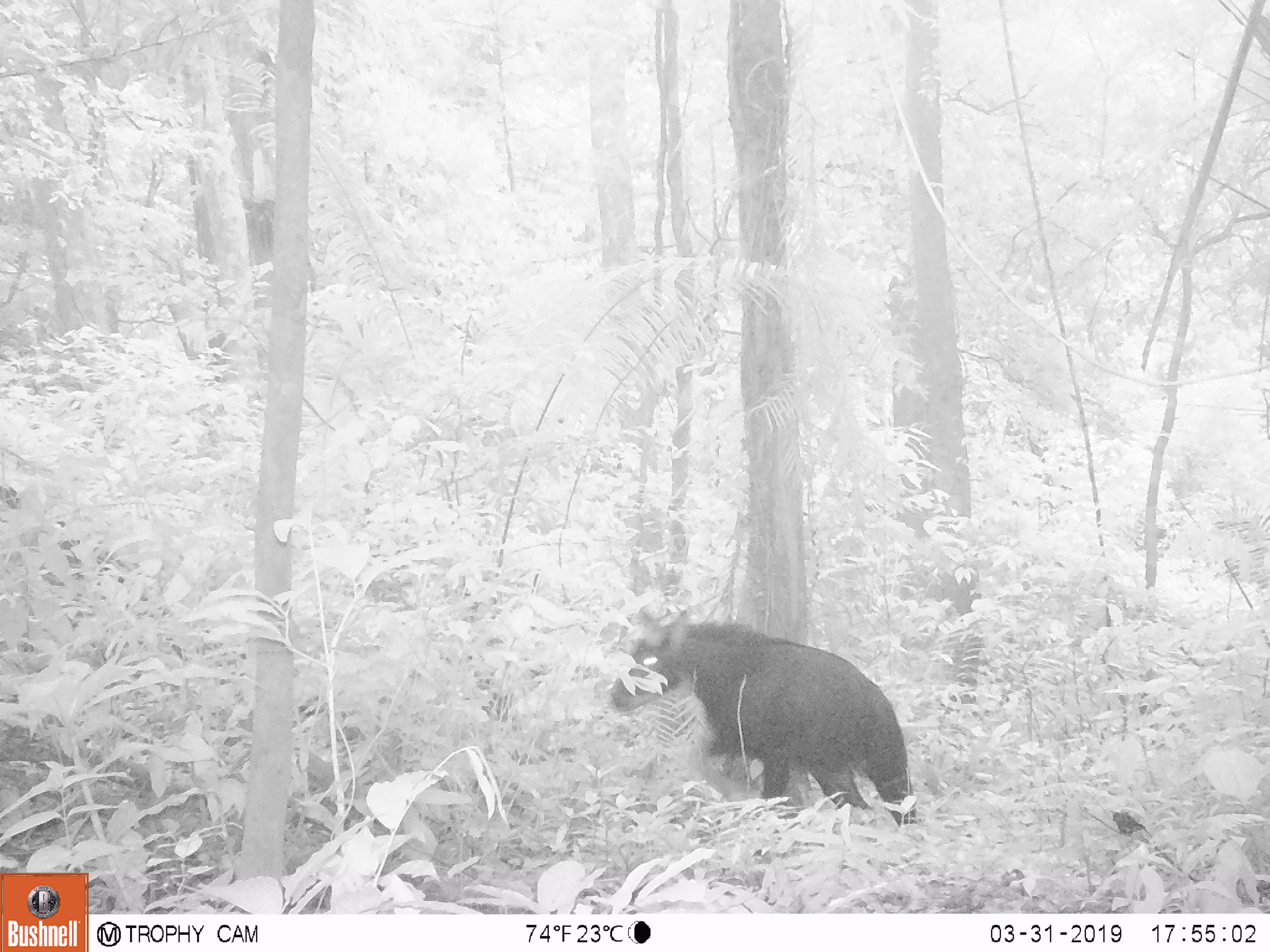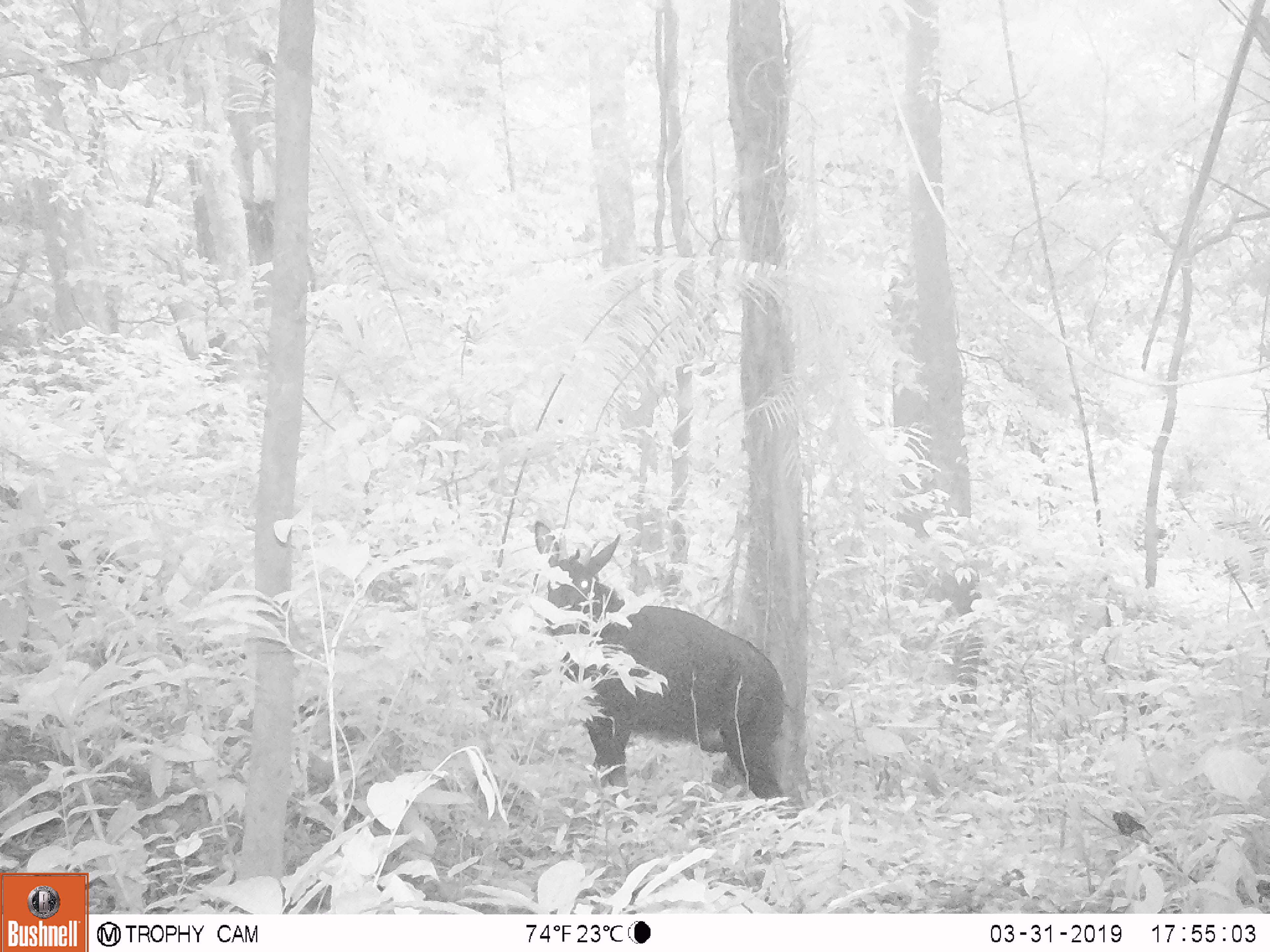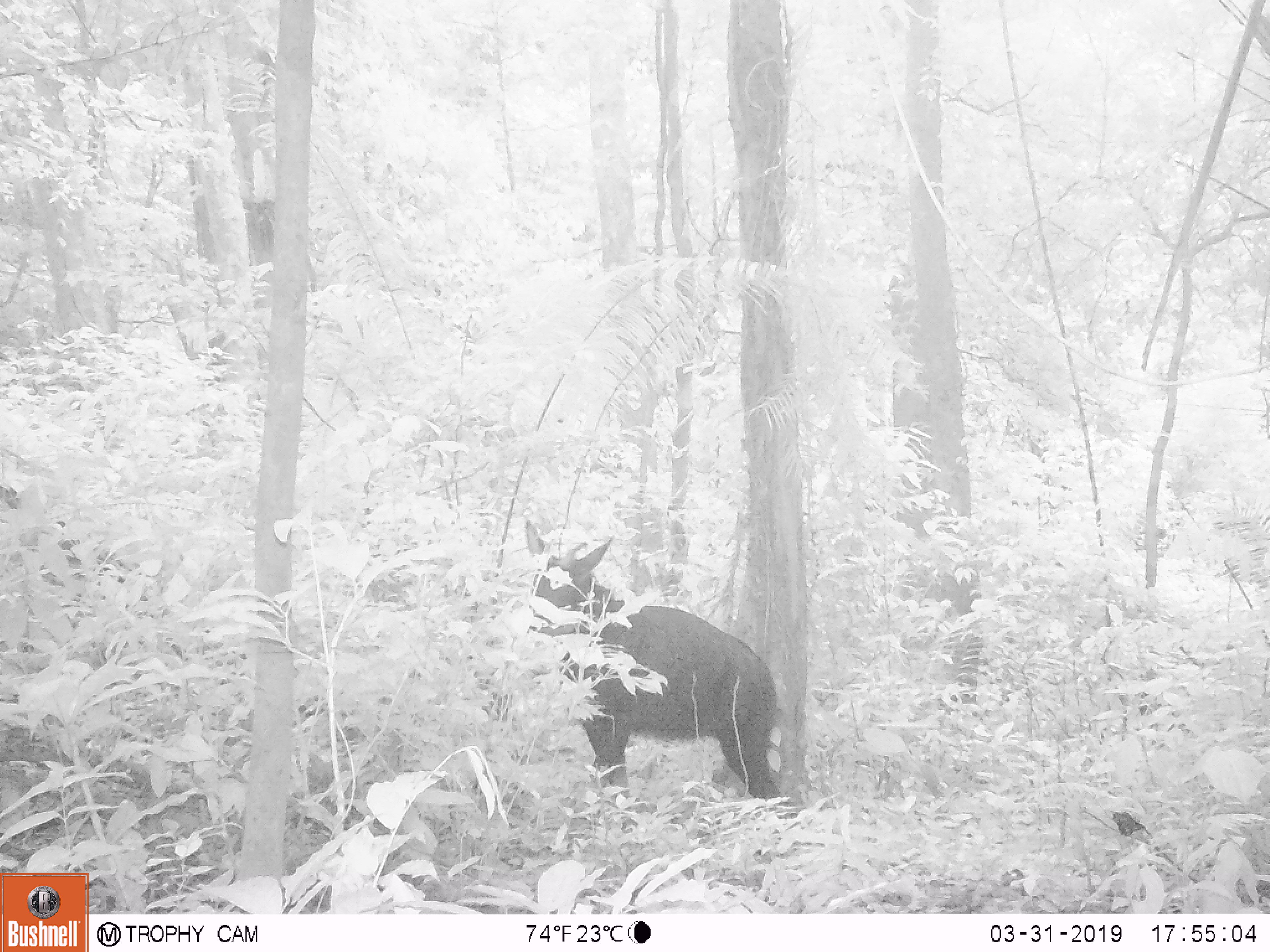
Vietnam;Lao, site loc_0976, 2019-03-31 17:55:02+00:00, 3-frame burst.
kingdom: Animalia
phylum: Chordata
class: Mammalia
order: Artiodactyla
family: Bovidae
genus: Capricornis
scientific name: Capricornis sumatraensis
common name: chinese serow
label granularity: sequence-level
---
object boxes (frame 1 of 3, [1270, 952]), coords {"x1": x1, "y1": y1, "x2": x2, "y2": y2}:
chinese serow: {"x1": 608, "y1": 605, "x2": 917, "y2": 827}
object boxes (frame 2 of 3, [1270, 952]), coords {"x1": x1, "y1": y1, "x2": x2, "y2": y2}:
chinese serow: {"x1": 532, "y1": 520, "x2": 802, "y2": 829}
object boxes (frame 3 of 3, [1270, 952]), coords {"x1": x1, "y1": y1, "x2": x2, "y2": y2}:
chinese serow: {"x1": 523, "y1": 520, "x2": 800, "y2": 833}